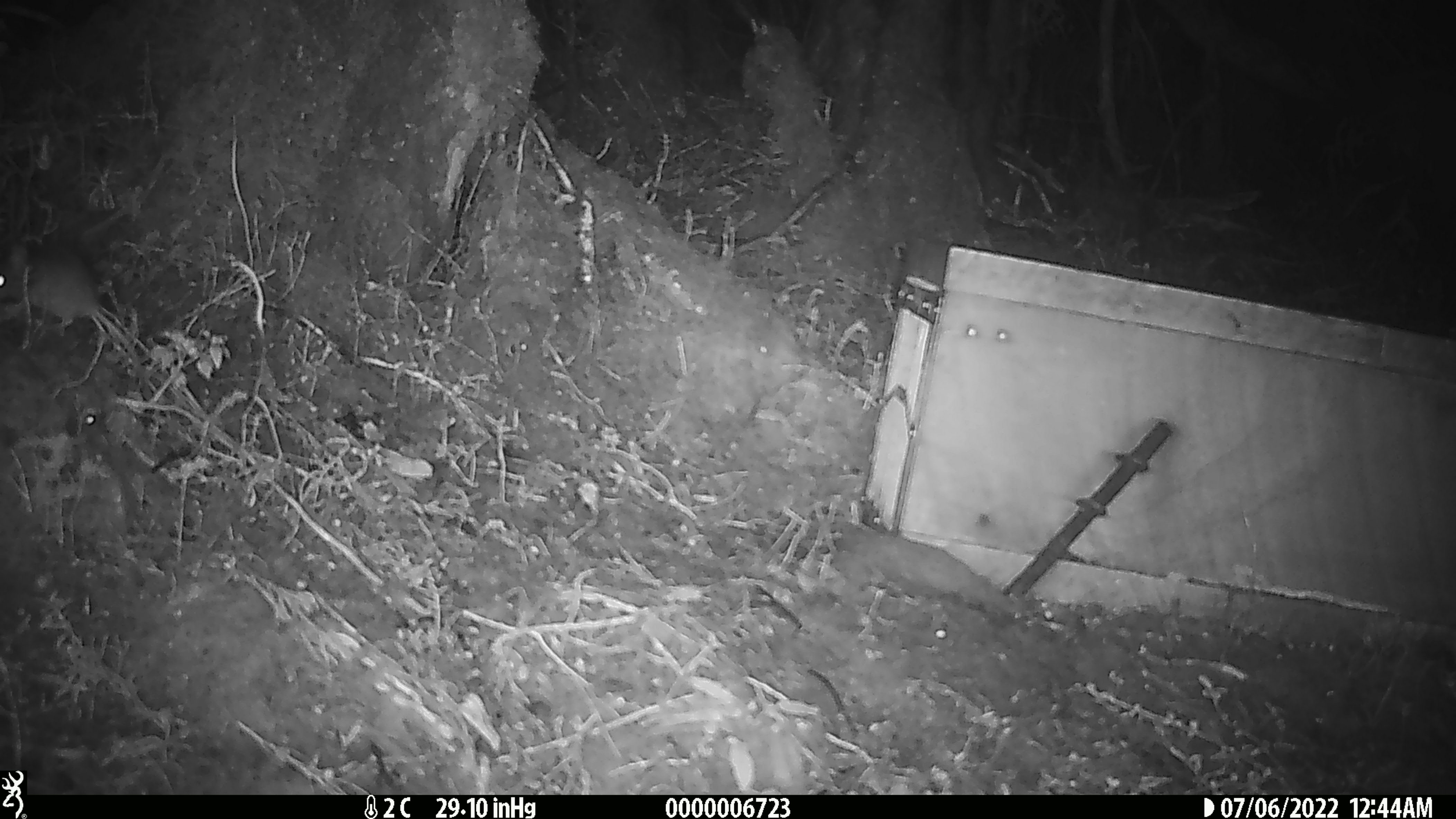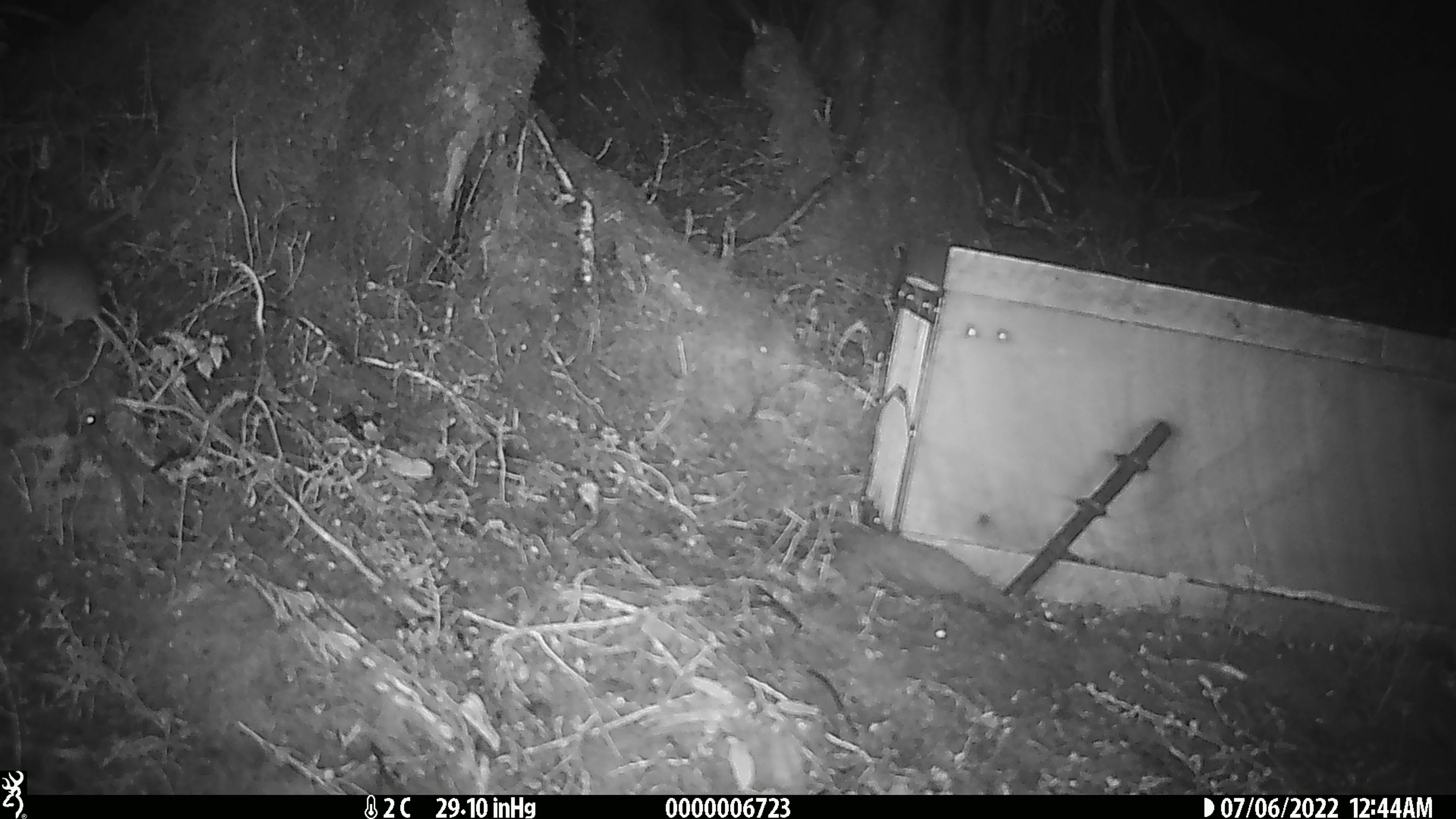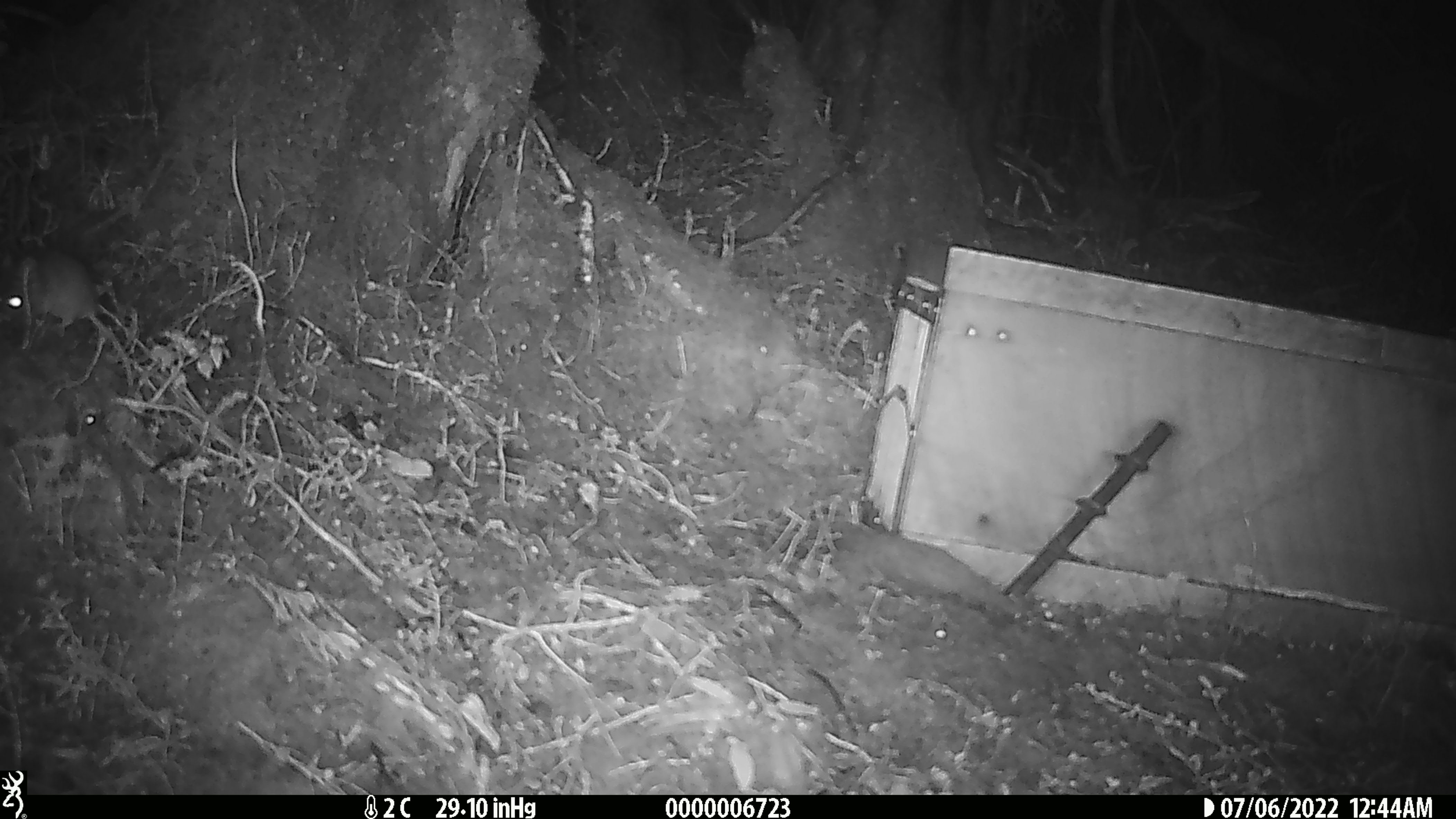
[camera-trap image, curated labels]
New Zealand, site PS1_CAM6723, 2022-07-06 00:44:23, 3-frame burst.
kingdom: Animalia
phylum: Chordata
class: Mammalia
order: Rodentia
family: Muridae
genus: Mus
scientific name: Mus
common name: mouse